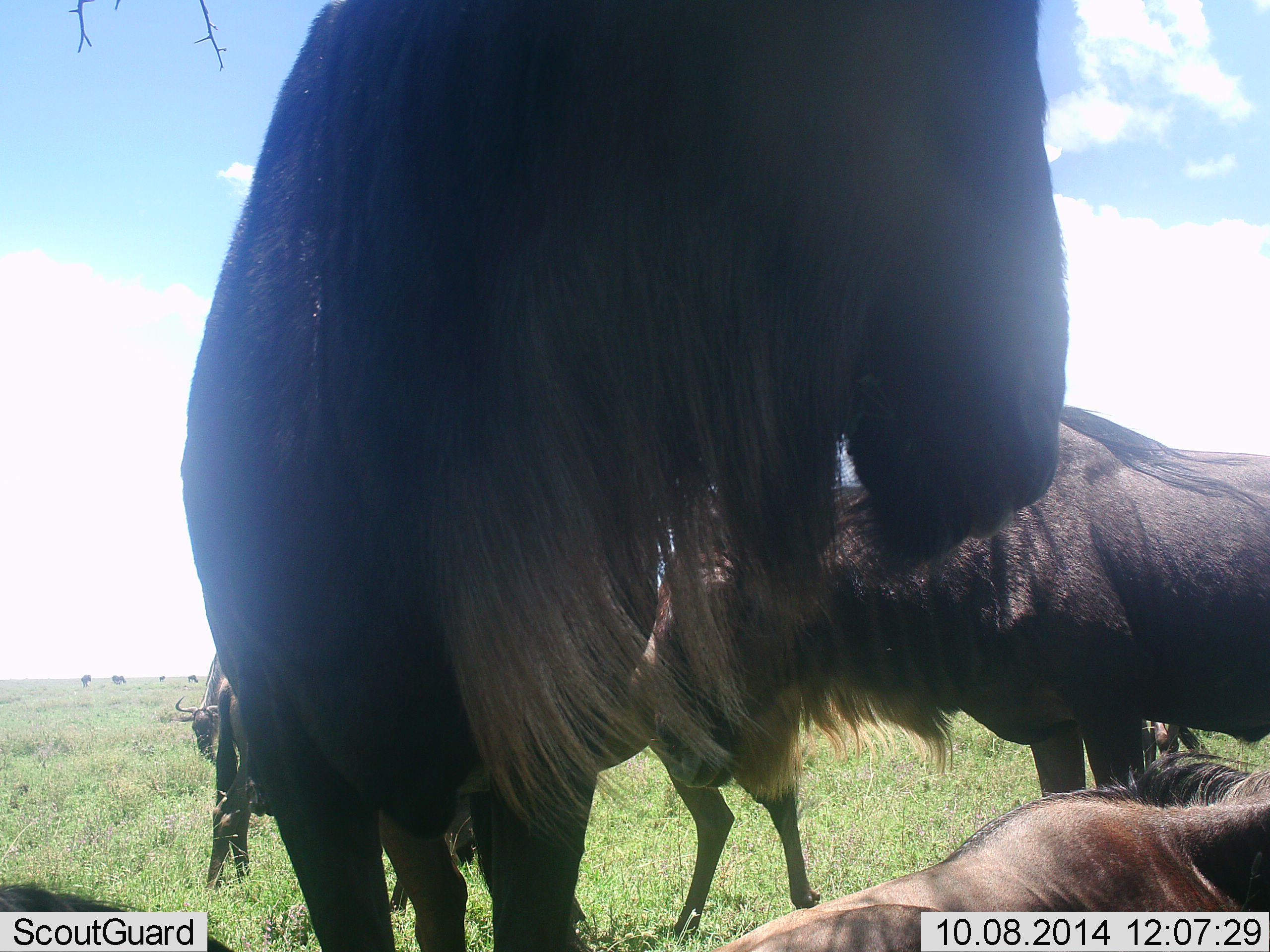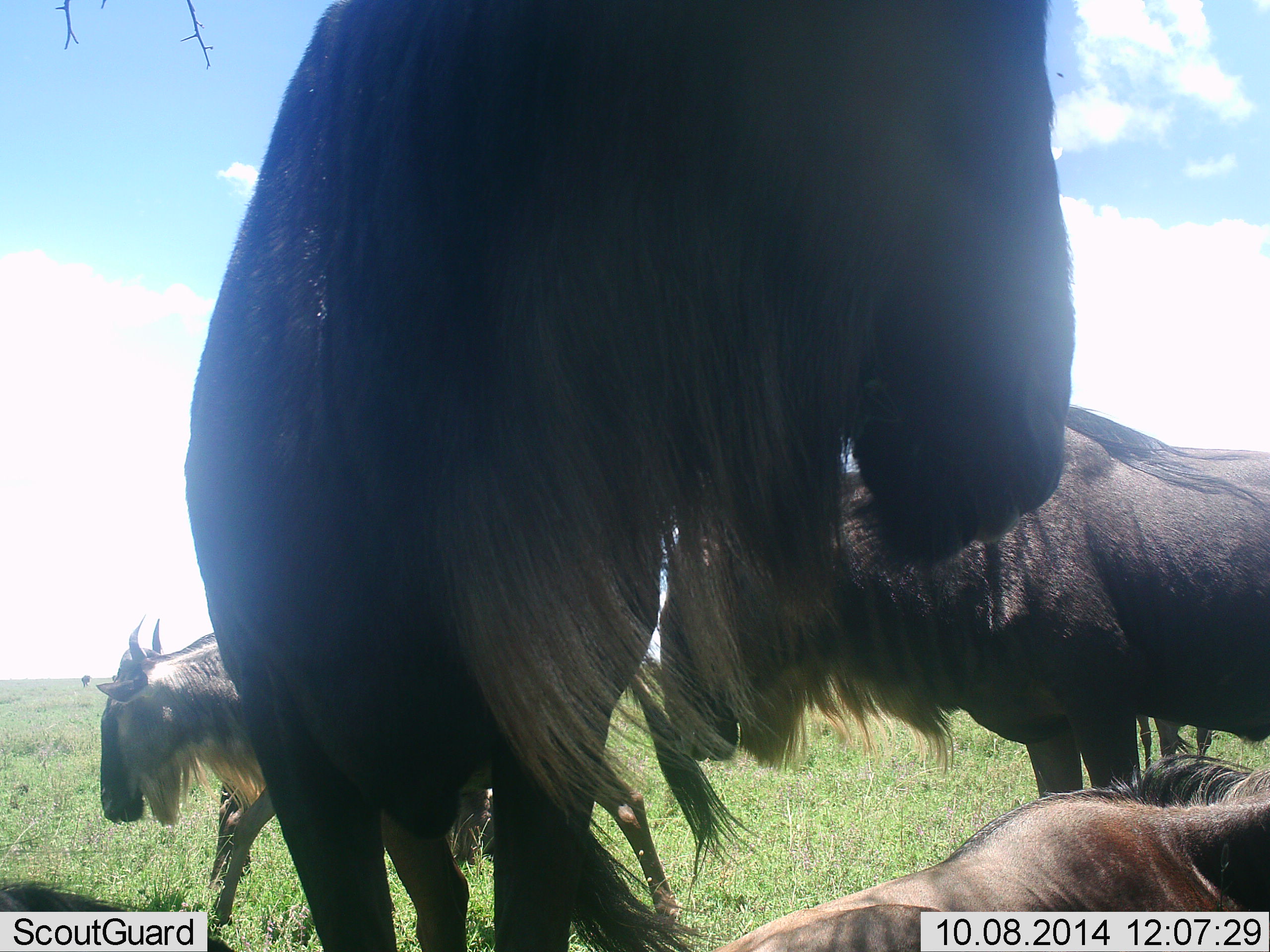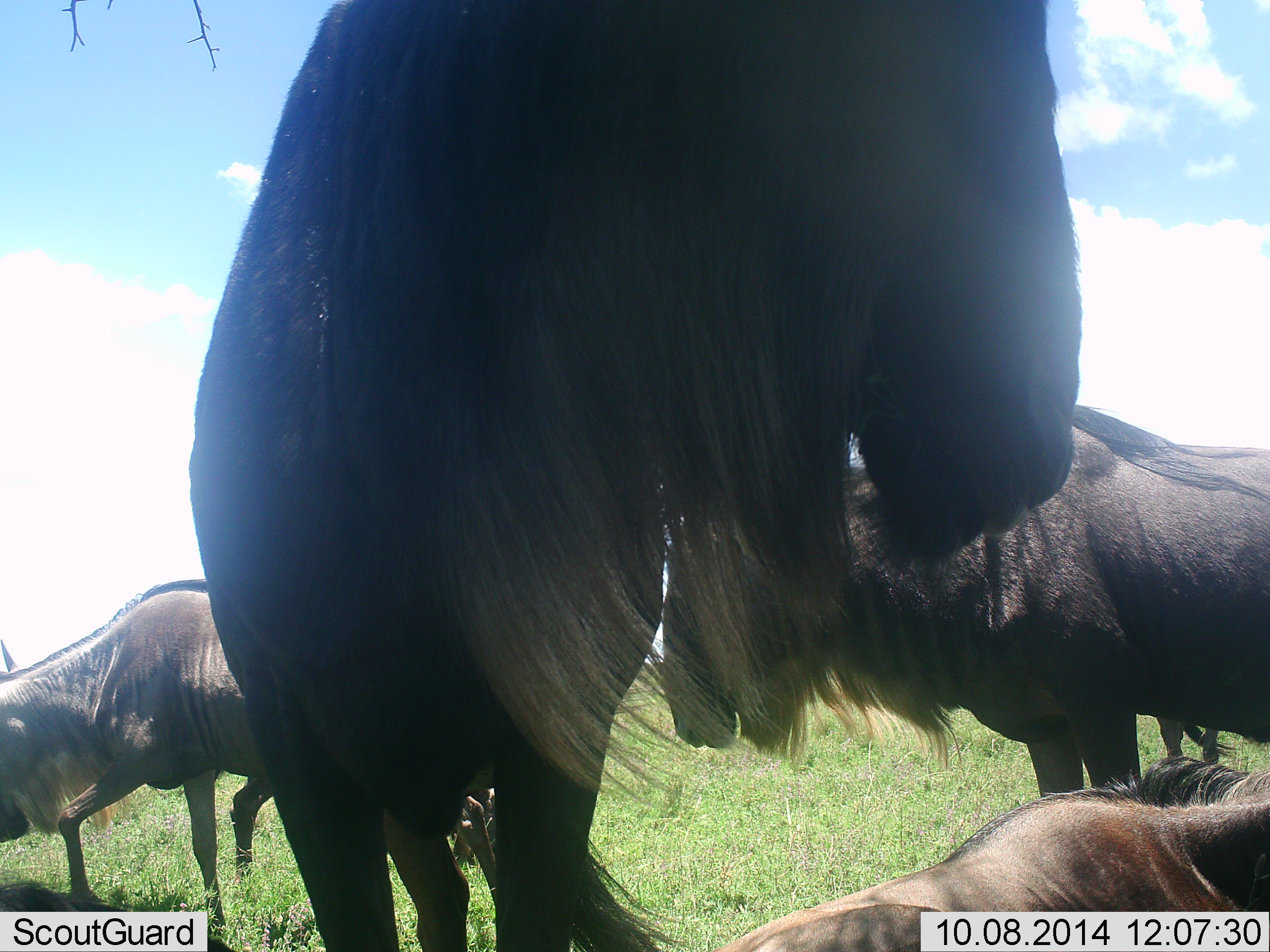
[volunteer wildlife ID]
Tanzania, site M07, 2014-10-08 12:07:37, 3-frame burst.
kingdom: Animalia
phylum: Chordata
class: Mammalia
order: Artiodactyla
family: Bovidae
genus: Connochaetes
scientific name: Connochaetes taurinus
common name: blue wildebeest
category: wildebeest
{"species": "wildebeest (blue wildebeest) (Connochaetes taurinus)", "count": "4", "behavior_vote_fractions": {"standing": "90%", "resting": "80%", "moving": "50%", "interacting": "10%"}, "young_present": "0%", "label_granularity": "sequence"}